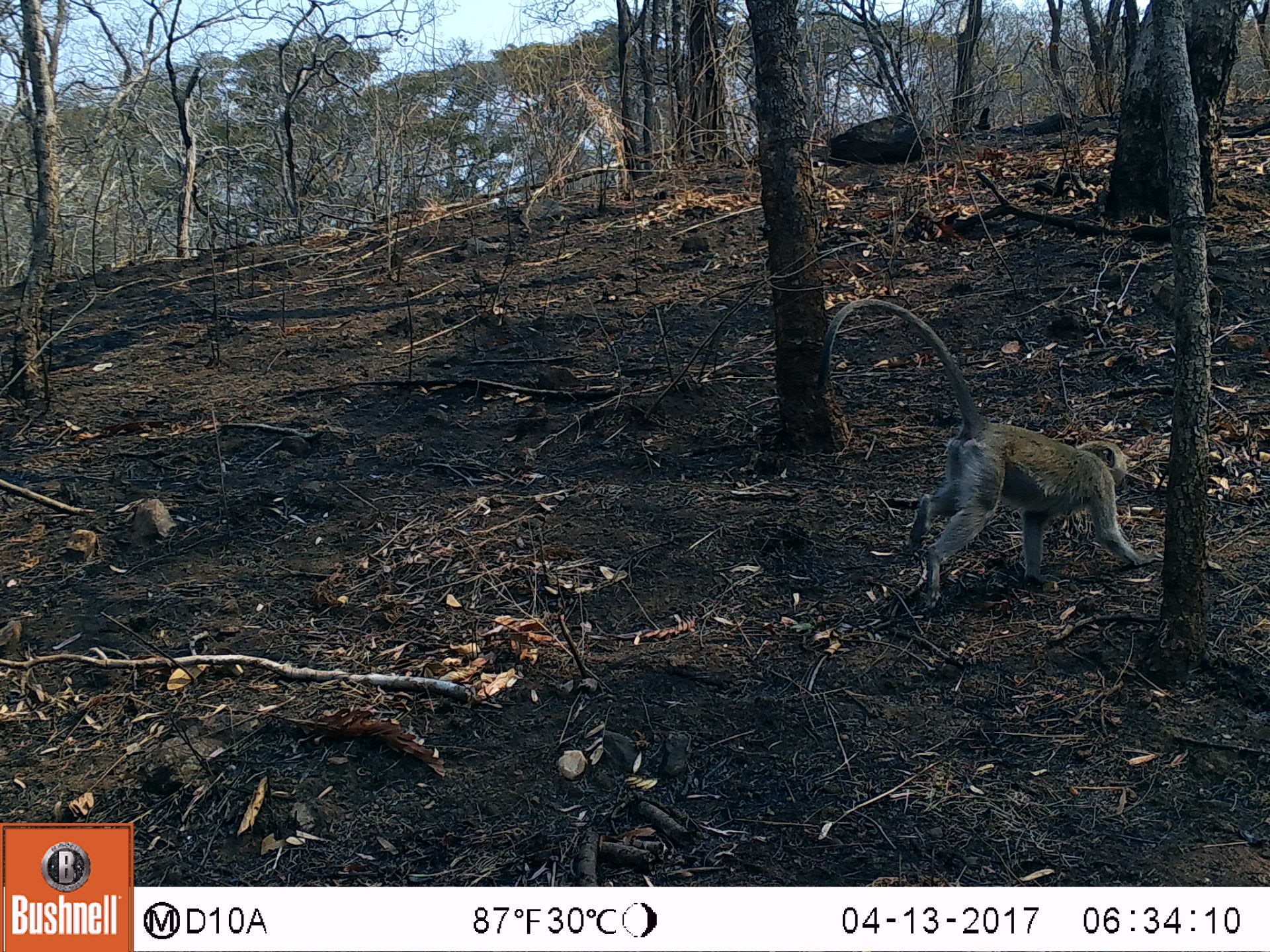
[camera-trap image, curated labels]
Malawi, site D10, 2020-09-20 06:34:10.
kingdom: Animalia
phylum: Chordata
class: Mammalia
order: Primates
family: Cercopithecidae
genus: Chlorocebus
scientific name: Chlorocebus pygerythrus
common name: vervet monkey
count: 1